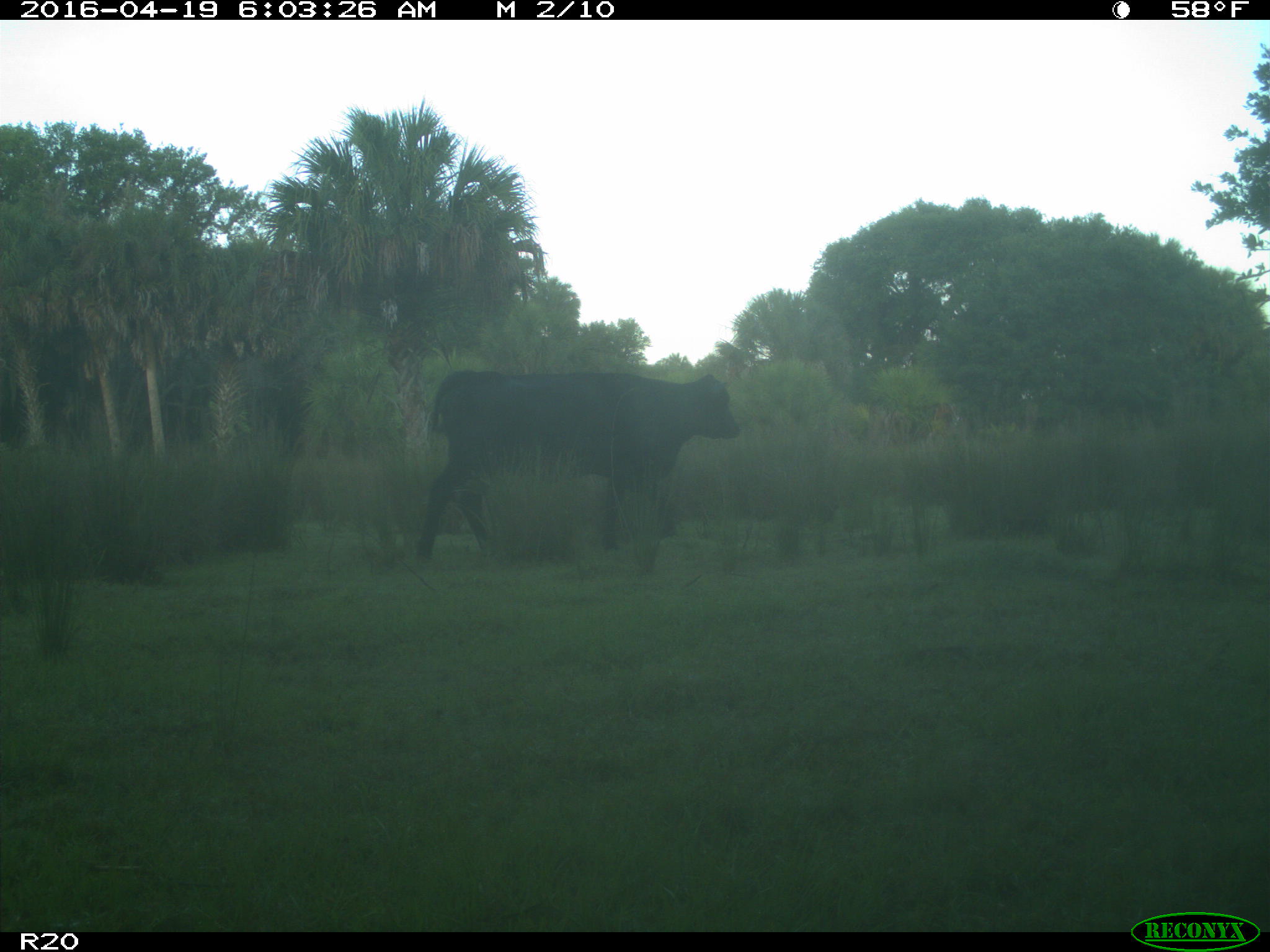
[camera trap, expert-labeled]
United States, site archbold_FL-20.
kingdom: Animalia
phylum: Chordata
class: Mammalia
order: Artiodactyla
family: Bovidae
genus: Bos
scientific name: Bos taurus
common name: domestic cow